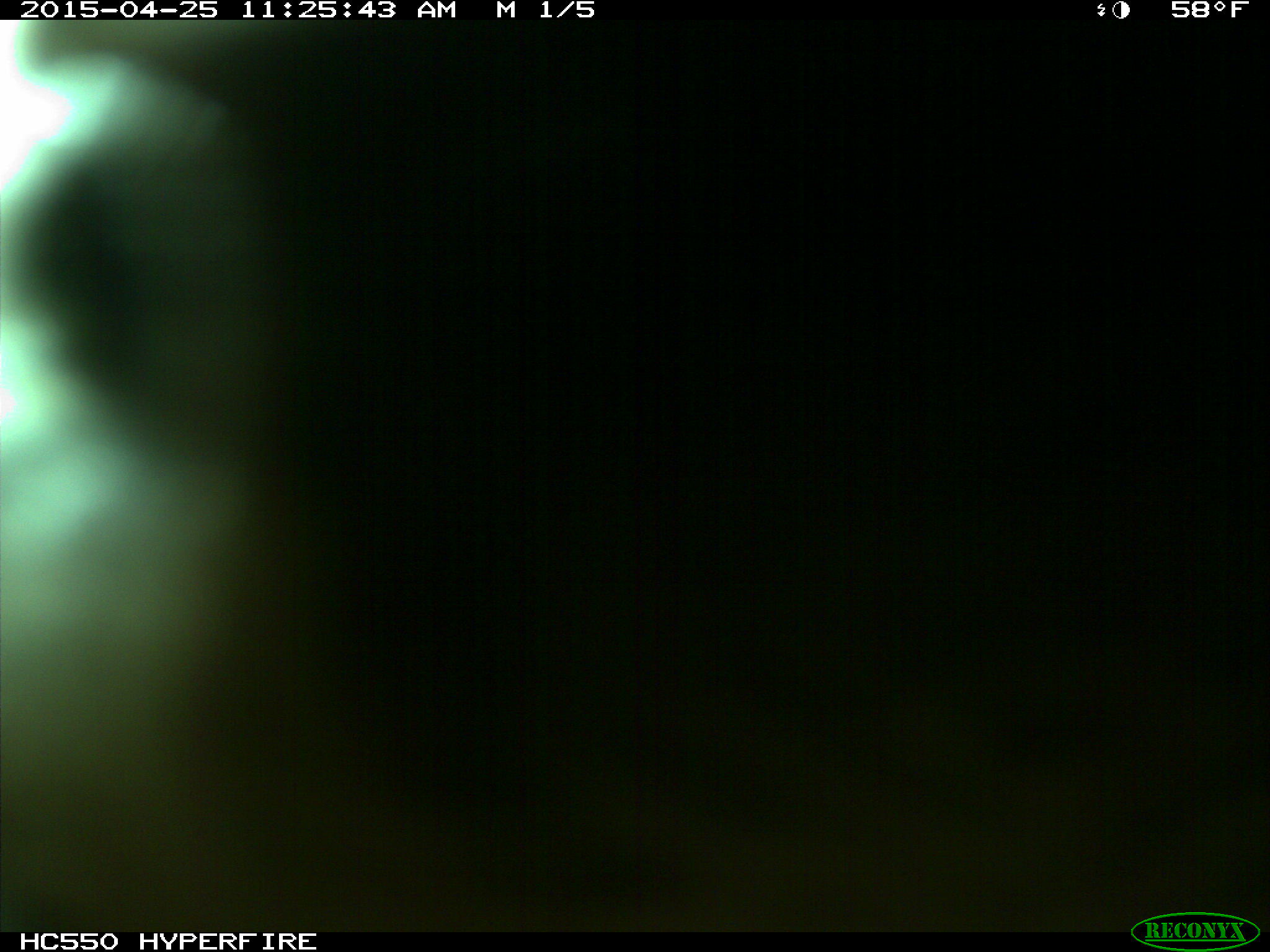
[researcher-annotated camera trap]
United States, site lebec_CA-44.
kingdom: Animalia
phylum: Chordata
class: Mammalia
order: Artiodactyla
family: Suidae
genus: Sus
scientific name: Sus scrofa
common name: wild boar